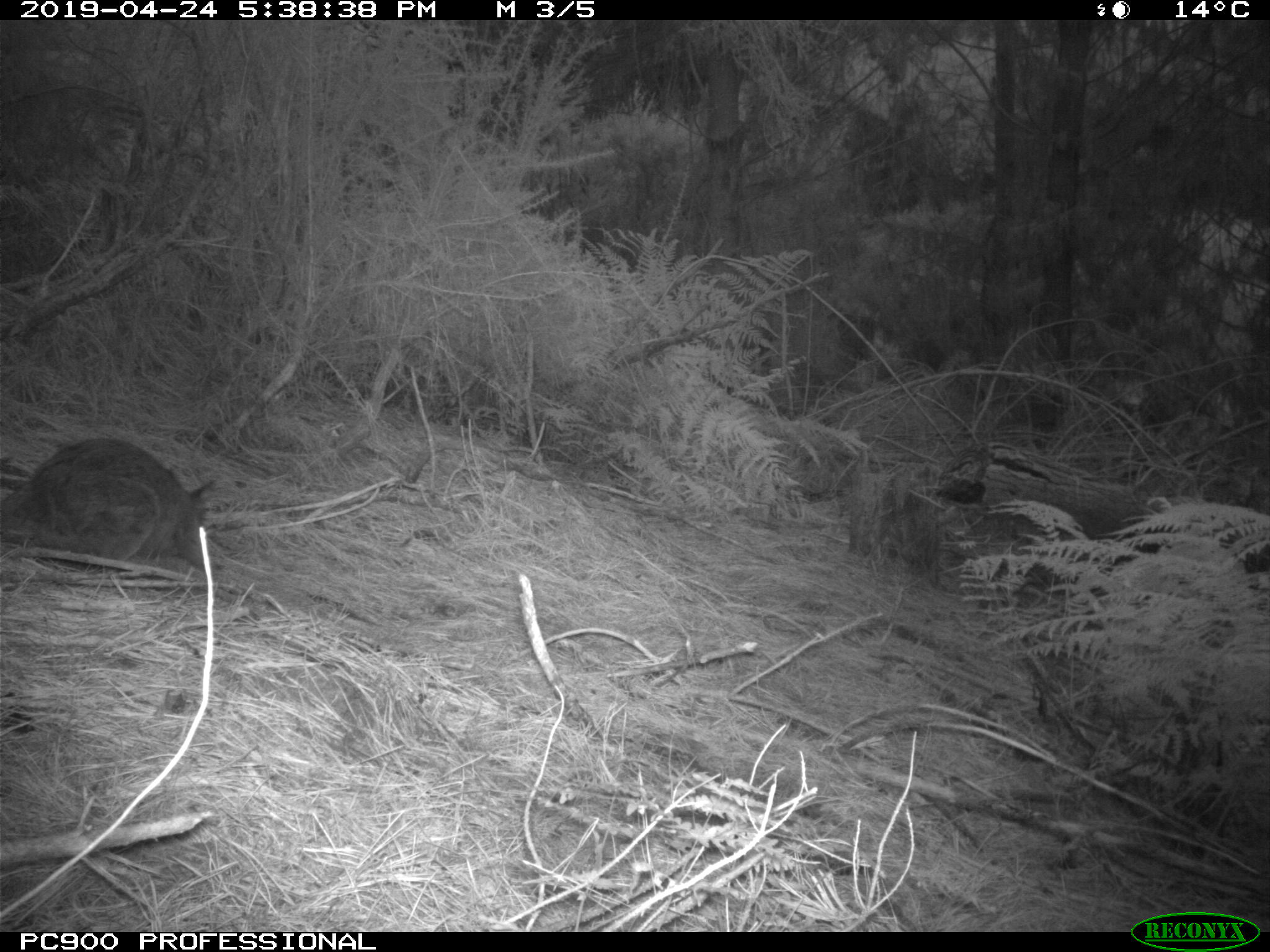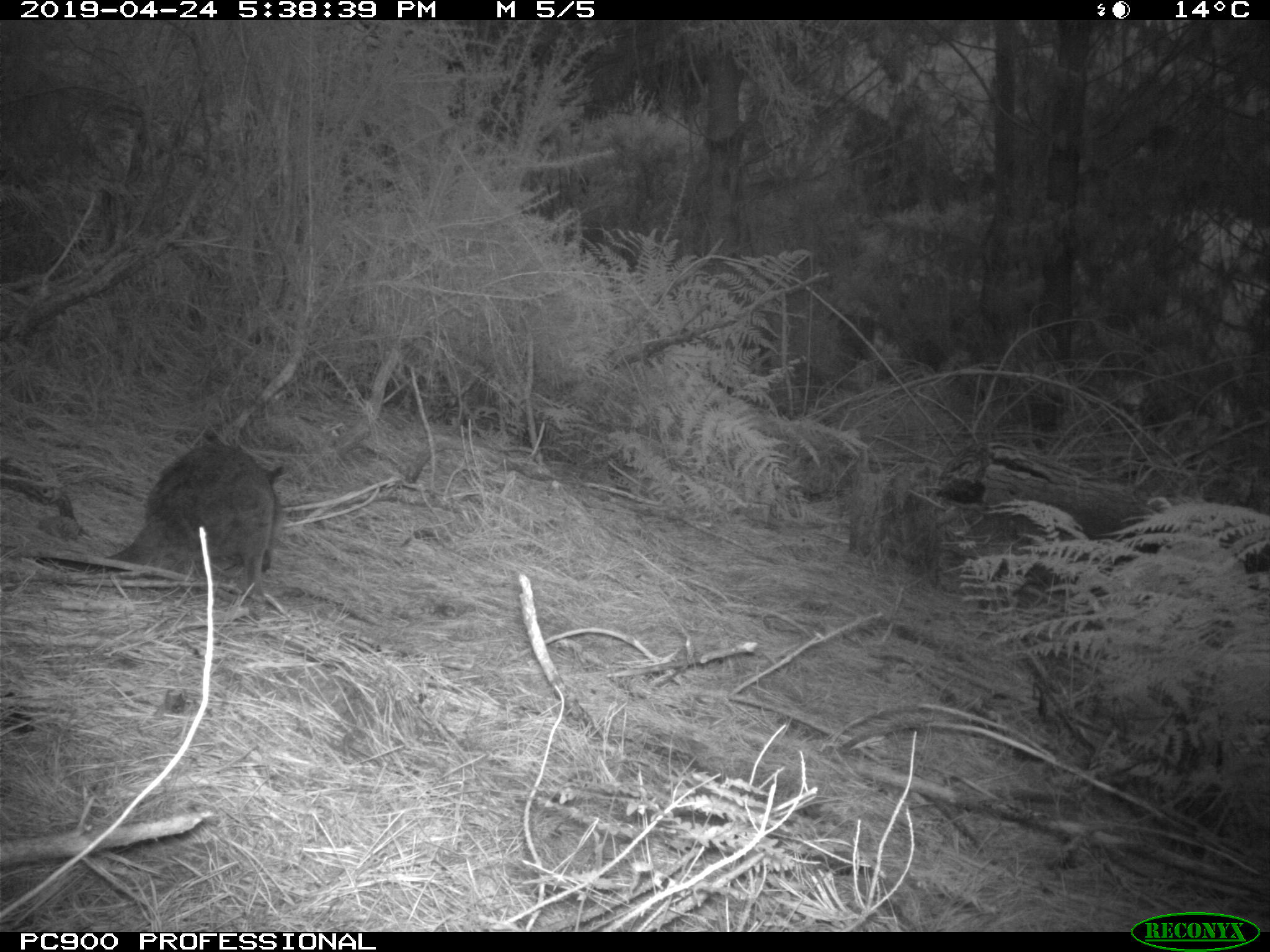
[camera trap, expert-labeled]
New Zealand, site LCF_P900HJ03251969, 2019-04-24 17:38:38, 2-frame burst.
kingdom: Animalia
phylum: Chordata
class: Mammalia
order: Diprotodontia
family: Macropodidae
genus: Notamacropus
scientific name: Notamacropus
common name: wallaby